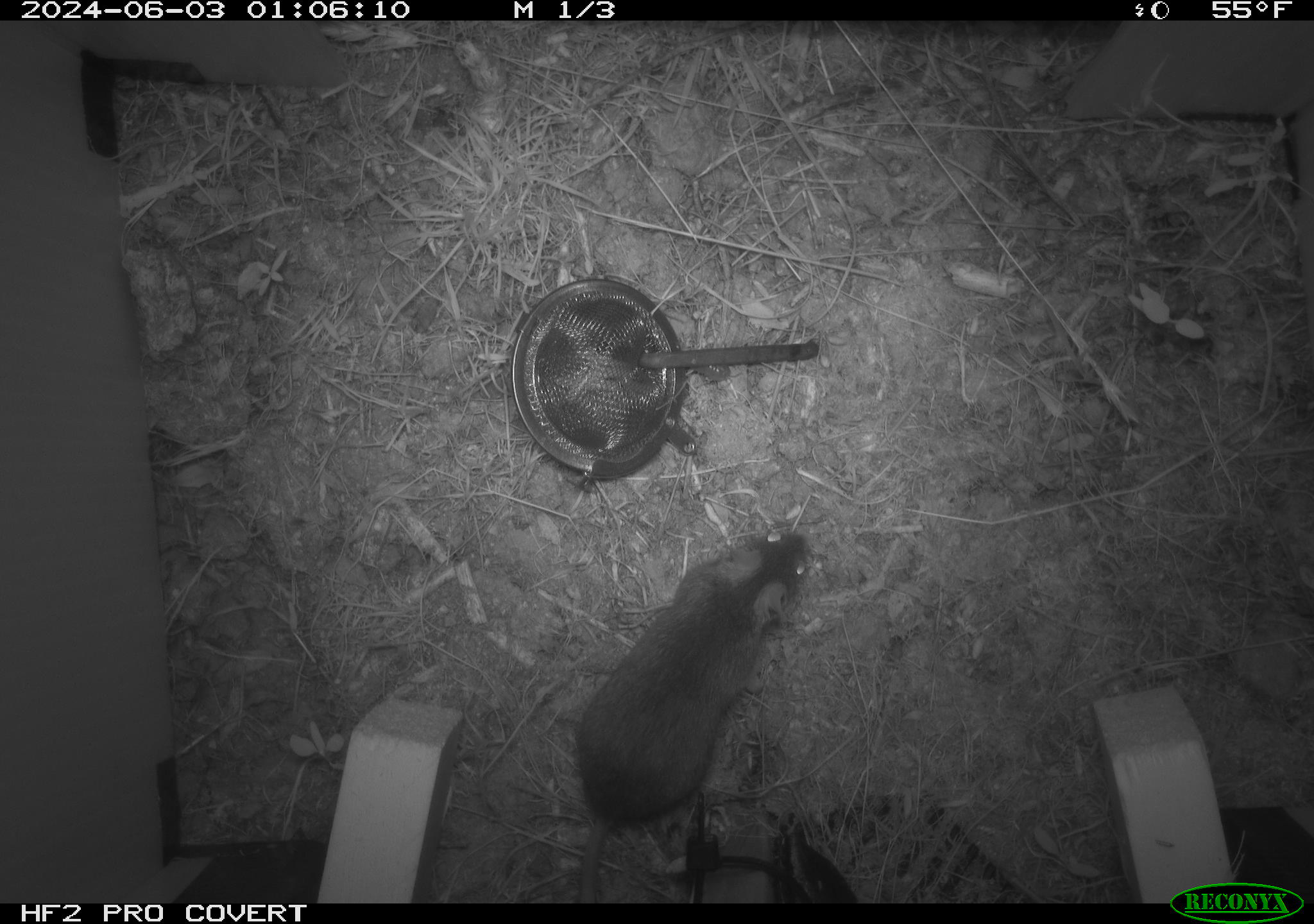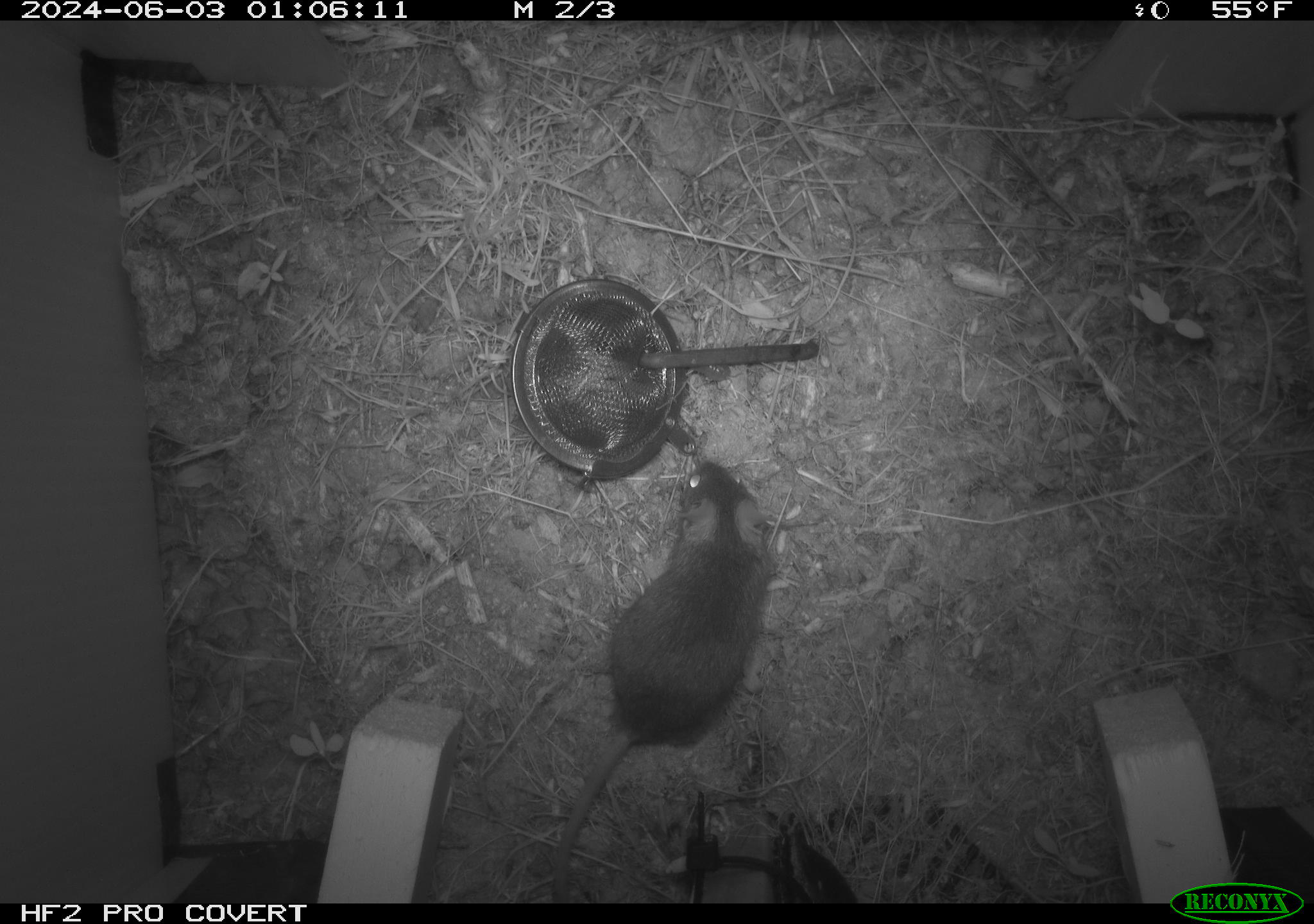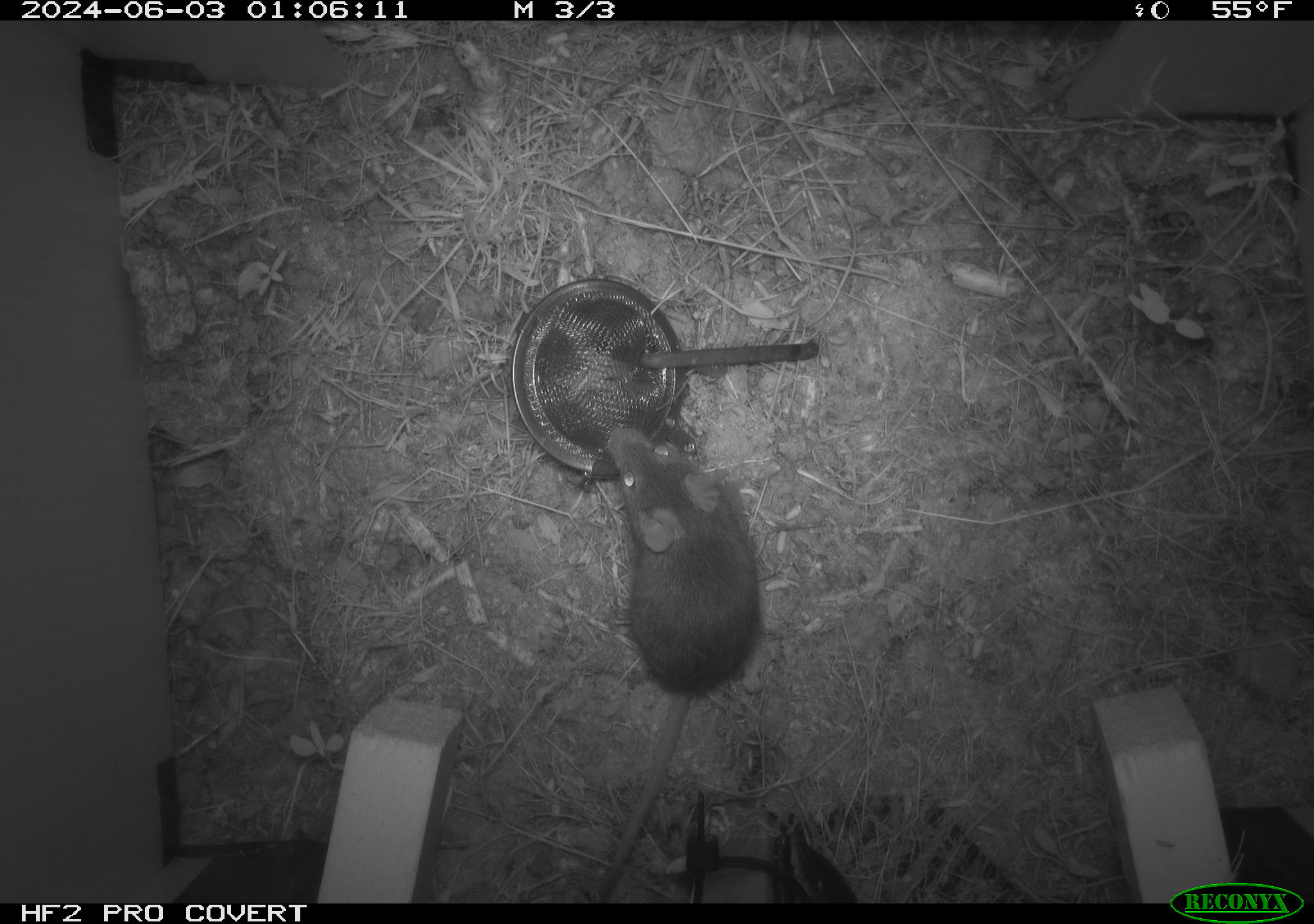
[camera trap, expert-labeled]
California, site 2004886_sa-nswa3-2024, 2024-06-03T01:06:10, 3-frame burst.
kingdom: Animalia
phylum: Chordata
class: Mammalia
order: Rodentia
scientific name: Rodentia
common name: rodent